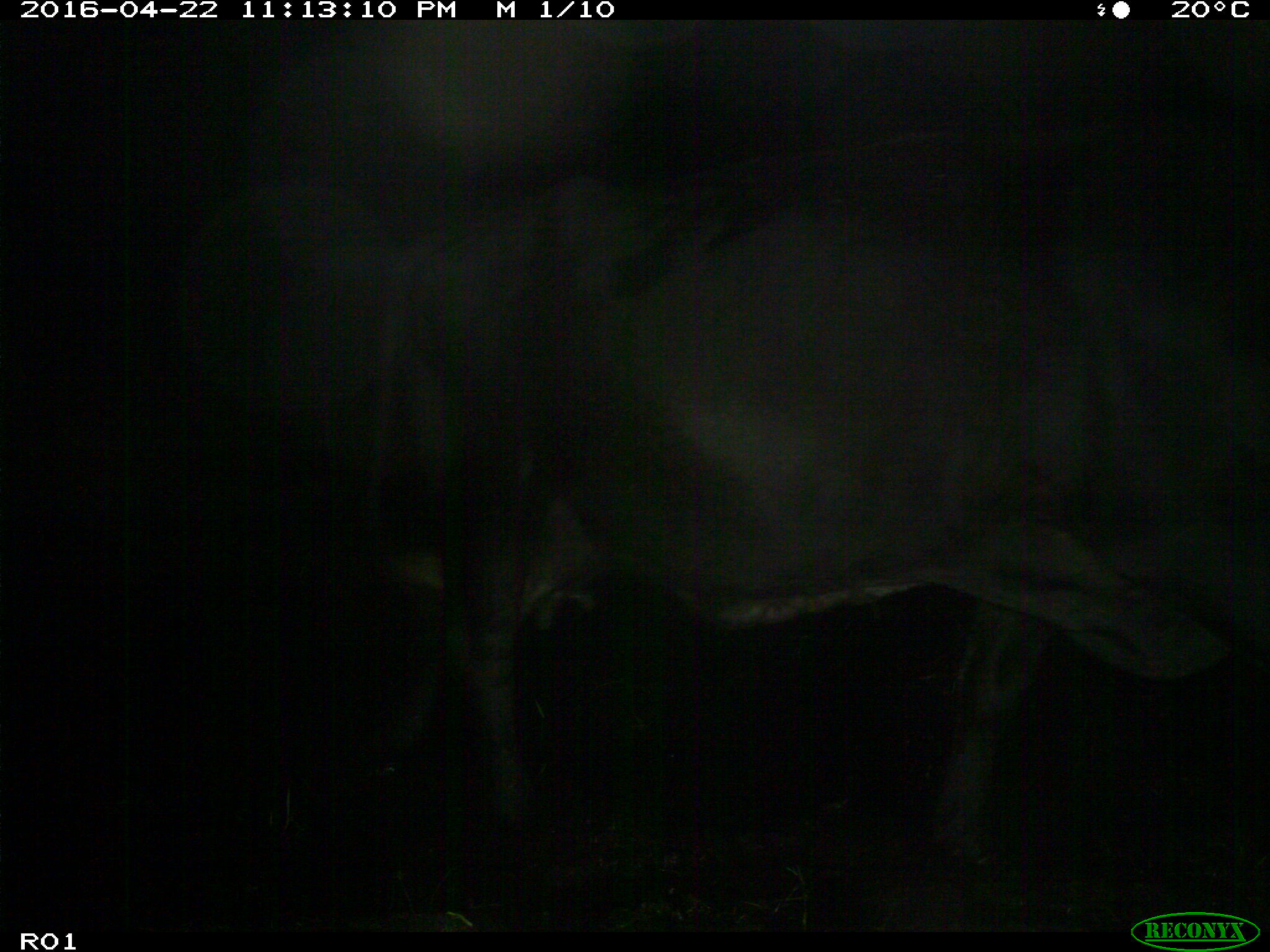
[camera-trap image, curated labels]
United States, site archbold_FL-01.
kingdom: Animalia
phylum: Chordata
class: Mammalia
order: Artiodactyla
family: Bovidae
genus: Bos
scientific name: Bos taurus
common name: domestic cow